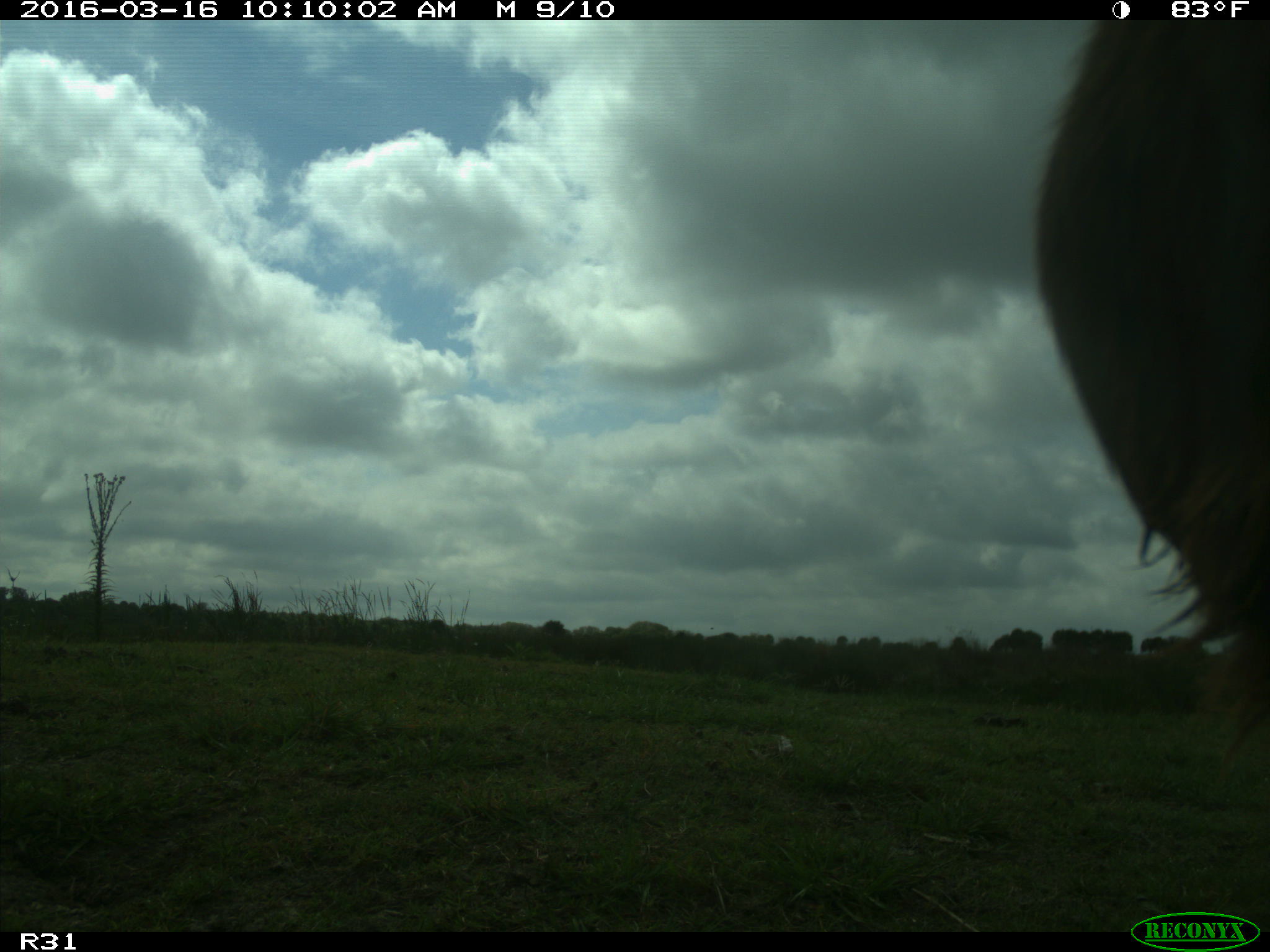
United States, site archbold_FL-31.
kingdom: Animalia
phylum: Chordata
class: Mammalia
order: Artiodactyla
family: Bovidae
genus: Bos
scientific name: Bos taurus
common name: domestic cow